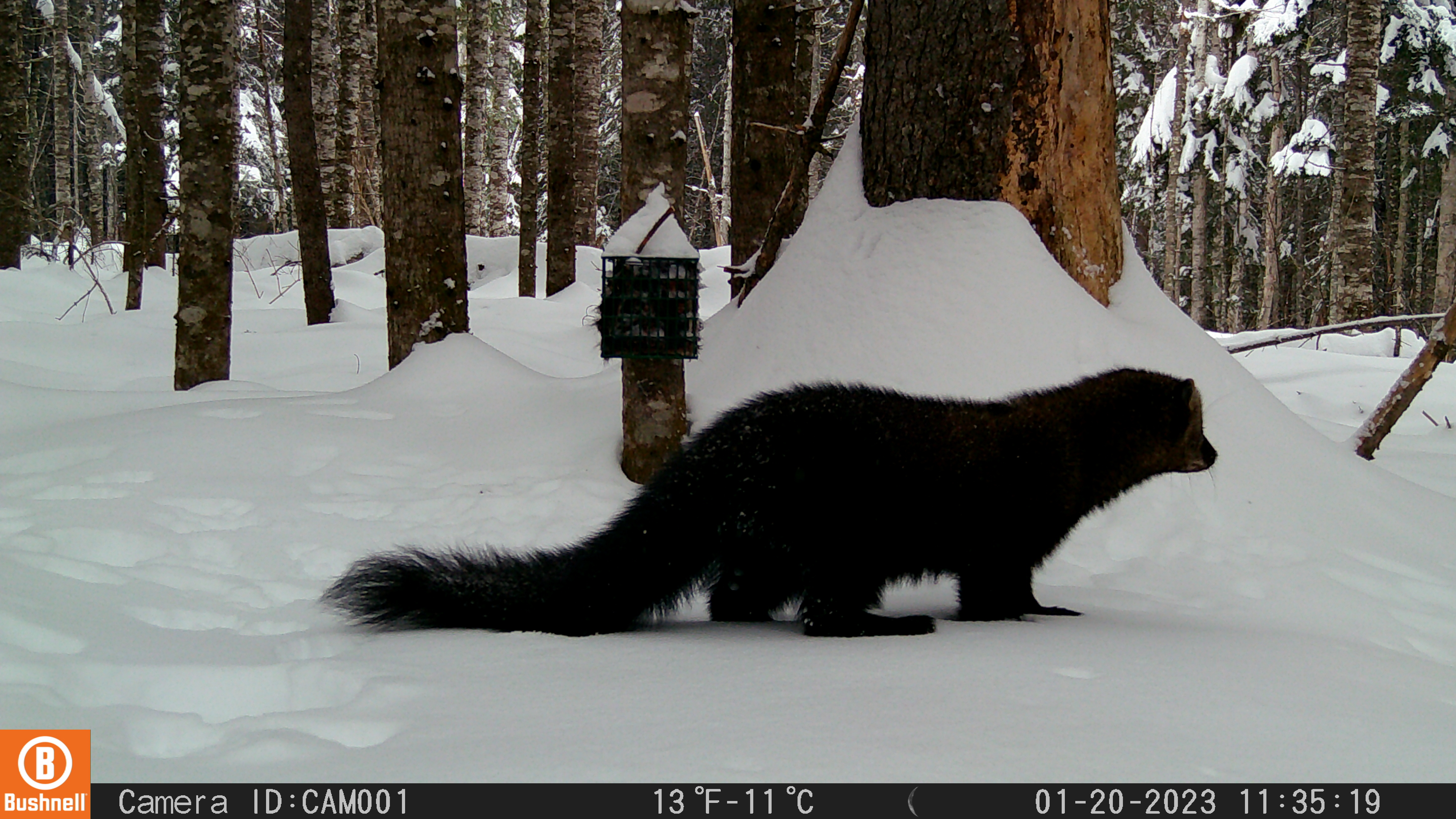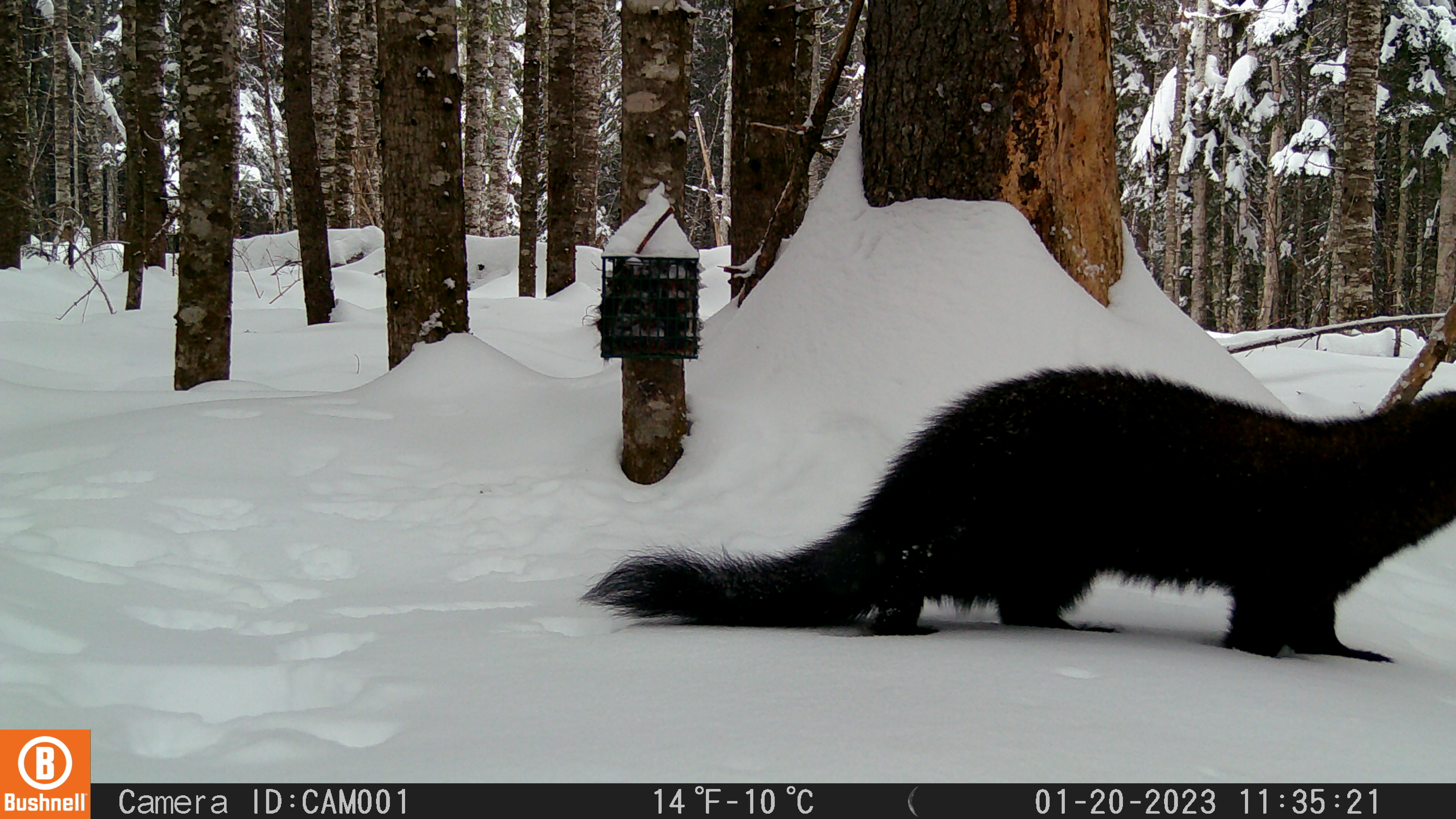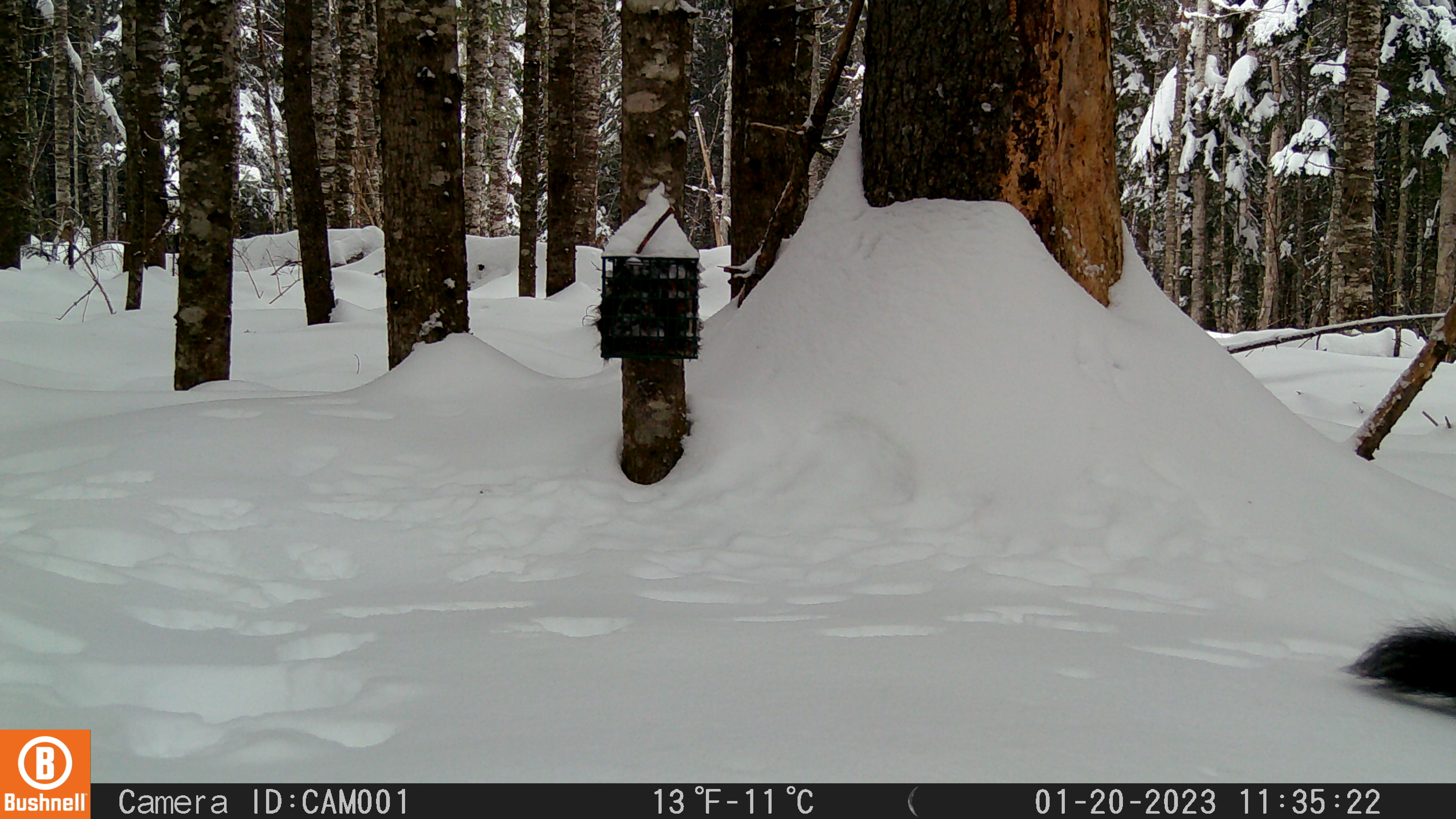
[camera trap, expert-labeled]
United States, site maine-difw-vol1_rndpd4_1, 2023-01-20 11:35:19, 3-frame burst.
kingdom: Animalia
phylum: Chordata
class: Mammalia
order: Carnivora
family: Mustelidae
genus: Pekania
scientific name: Pekania pennanti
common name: fisher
Fisher (Pekania pennanti).